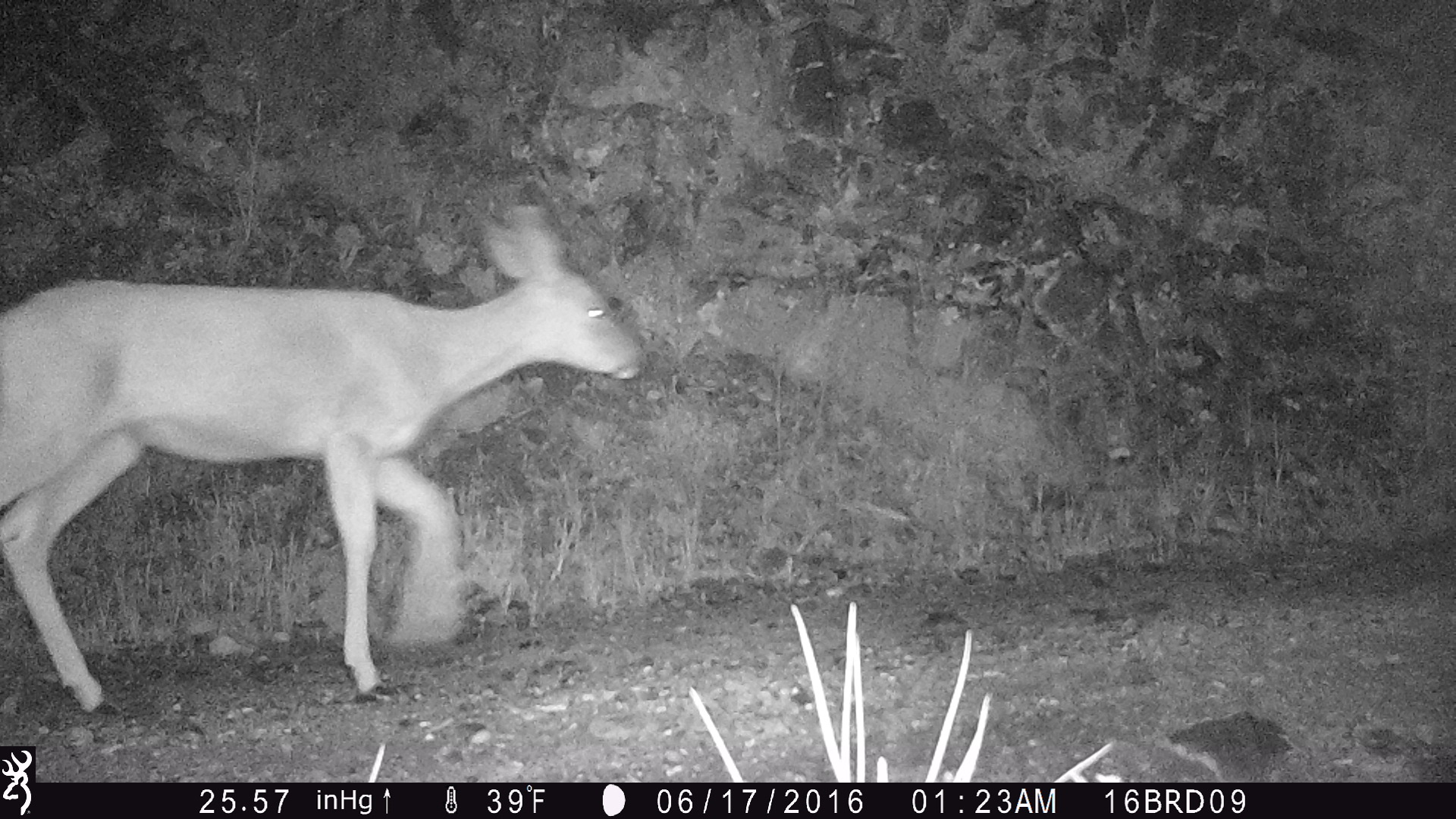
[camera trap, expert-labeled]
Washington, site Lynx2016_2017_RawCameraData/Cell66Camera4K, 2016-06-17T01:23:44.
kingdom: Animalia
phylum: Chordata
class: Mammalia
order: Artiodactyla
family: Cervidae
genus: Odocoileus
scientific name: Odocoileus hemionus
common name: mule deer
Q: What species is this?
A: Odocoileus hemionus (mule deer).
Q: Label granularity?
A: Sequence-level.